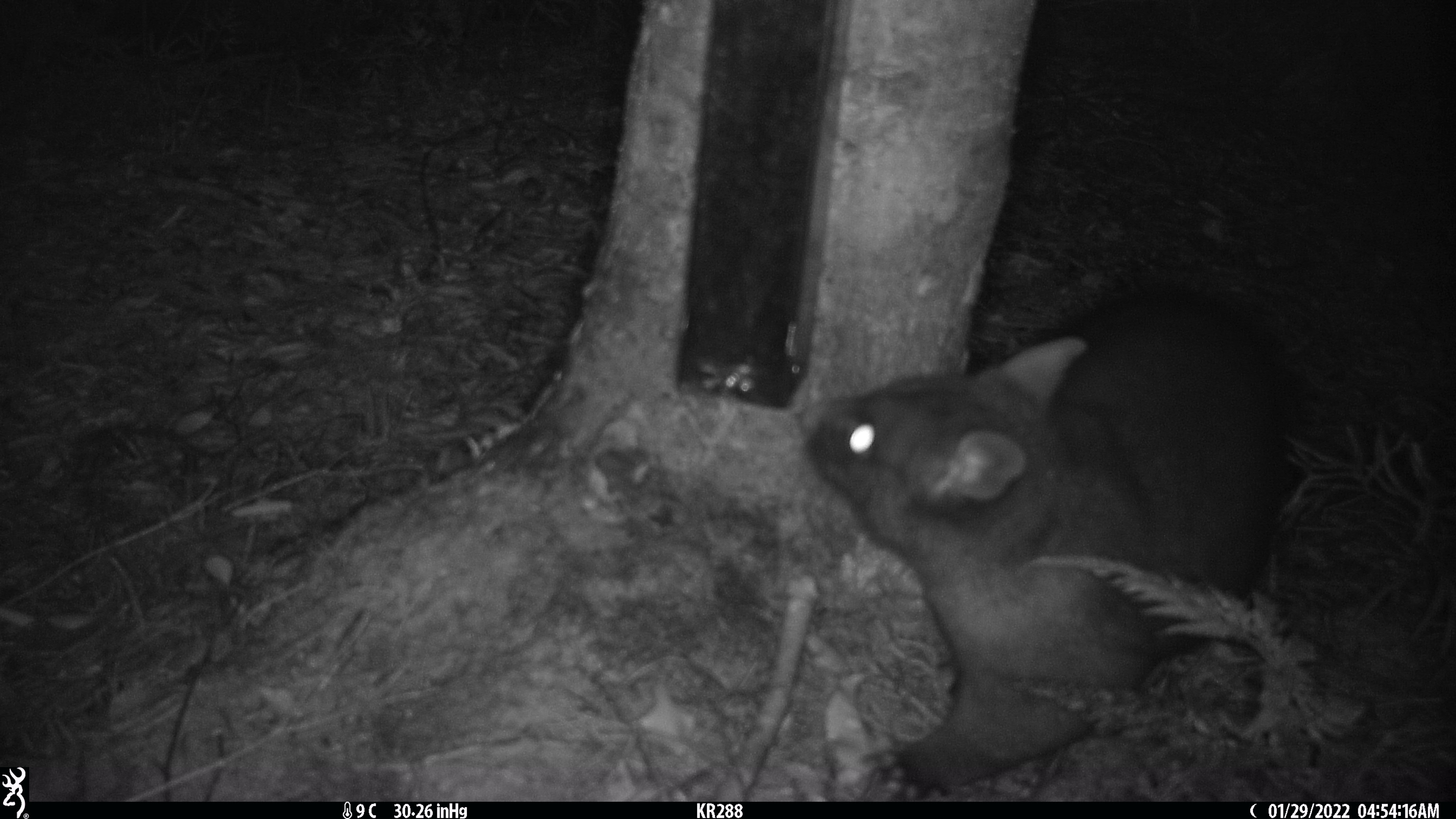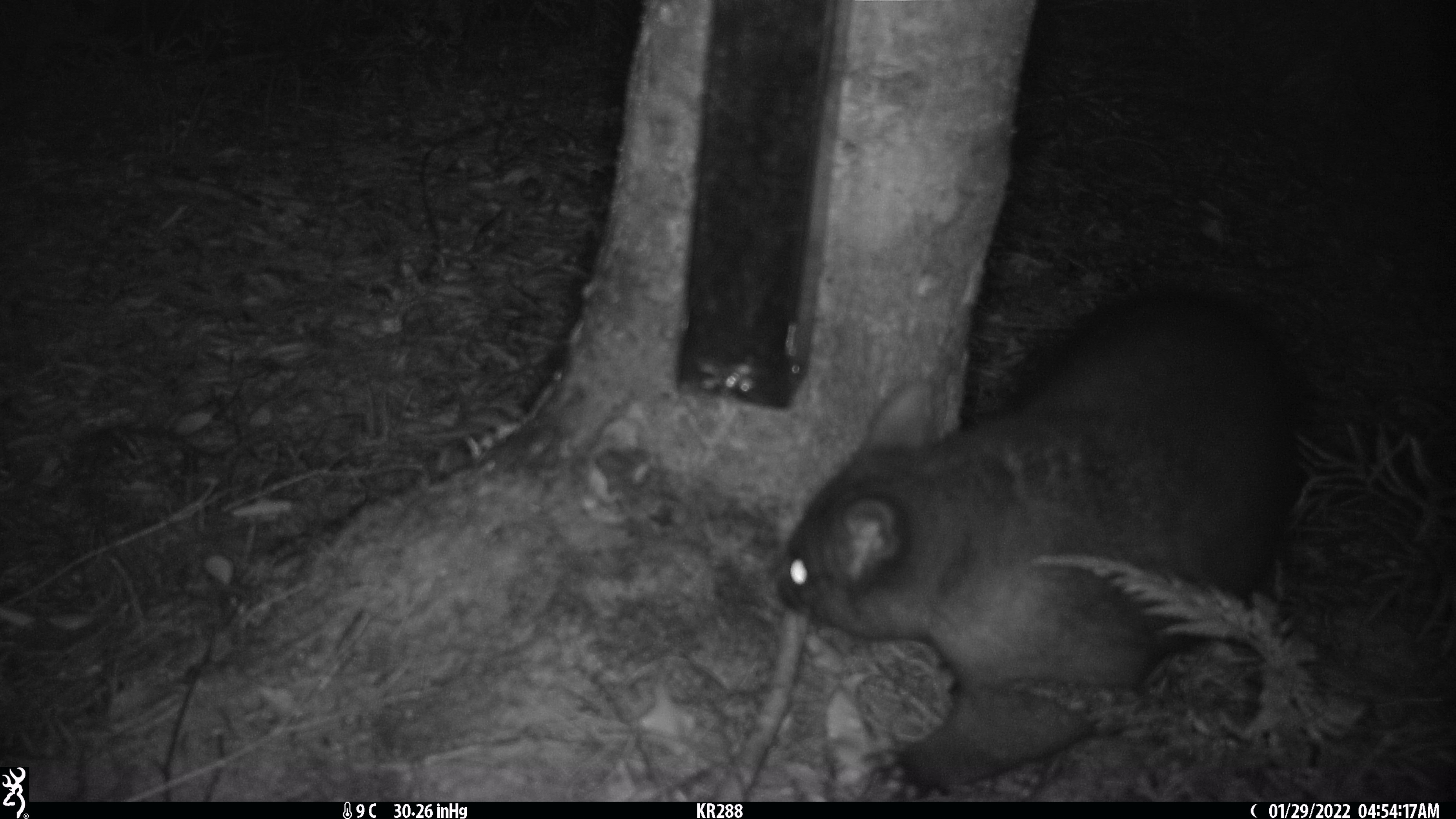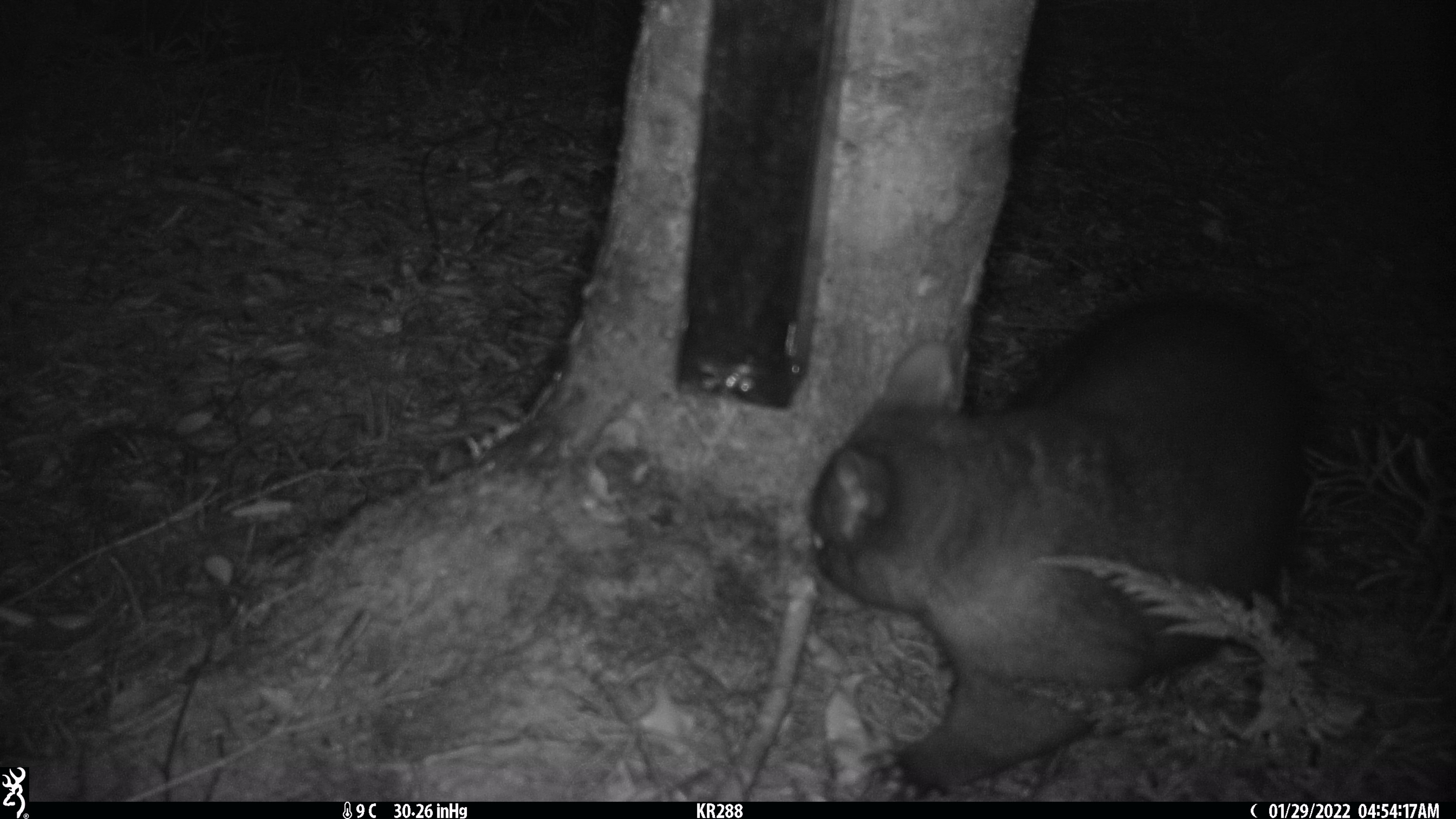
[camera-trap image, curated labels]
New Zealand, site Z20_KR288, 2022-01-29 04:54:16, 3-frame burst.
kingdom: Animalia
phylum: Chordata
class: Mammalia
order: Diprotodontia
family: Phalangeridae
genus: Trichosurus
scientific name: Trichosurus vulpecula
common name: common brushtail possum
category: possum